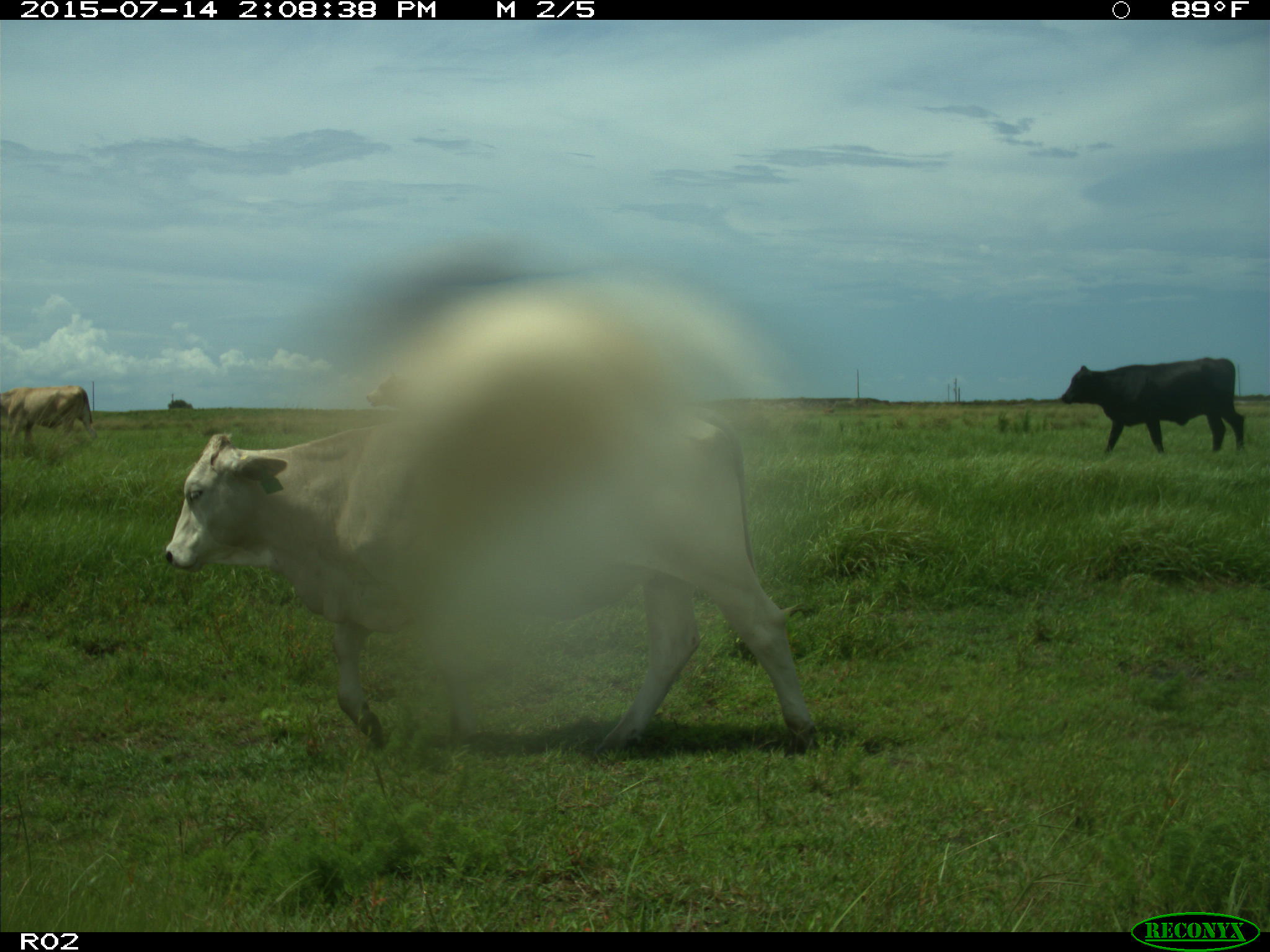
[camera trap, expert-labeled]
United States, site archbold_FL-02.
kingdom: Animalia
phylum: Chordata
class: Mammalia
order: Artiodactyla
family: Bovidae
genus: Bos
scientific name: Bos taurus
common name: domestic cow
Bos taurus (domestic cow).